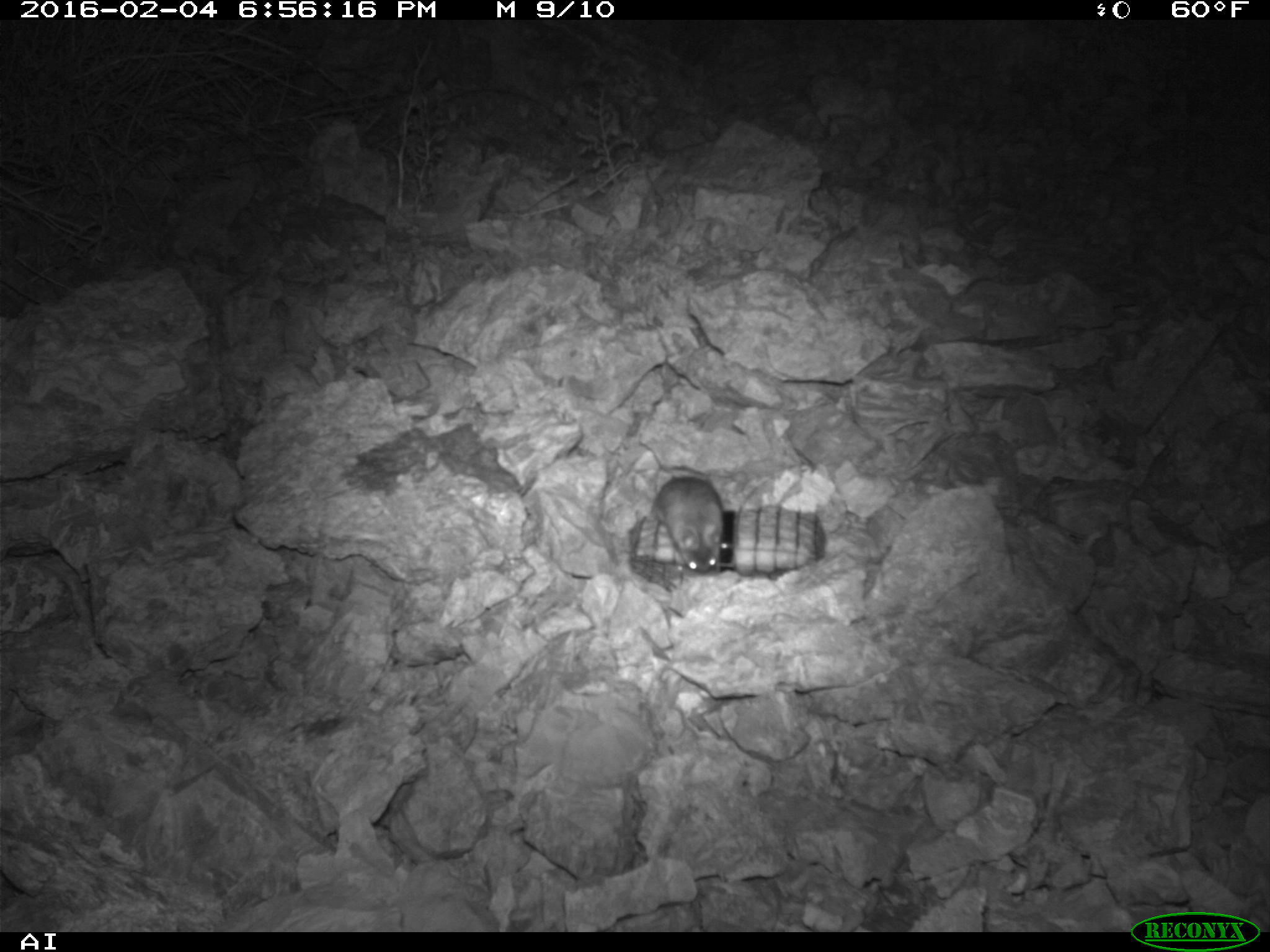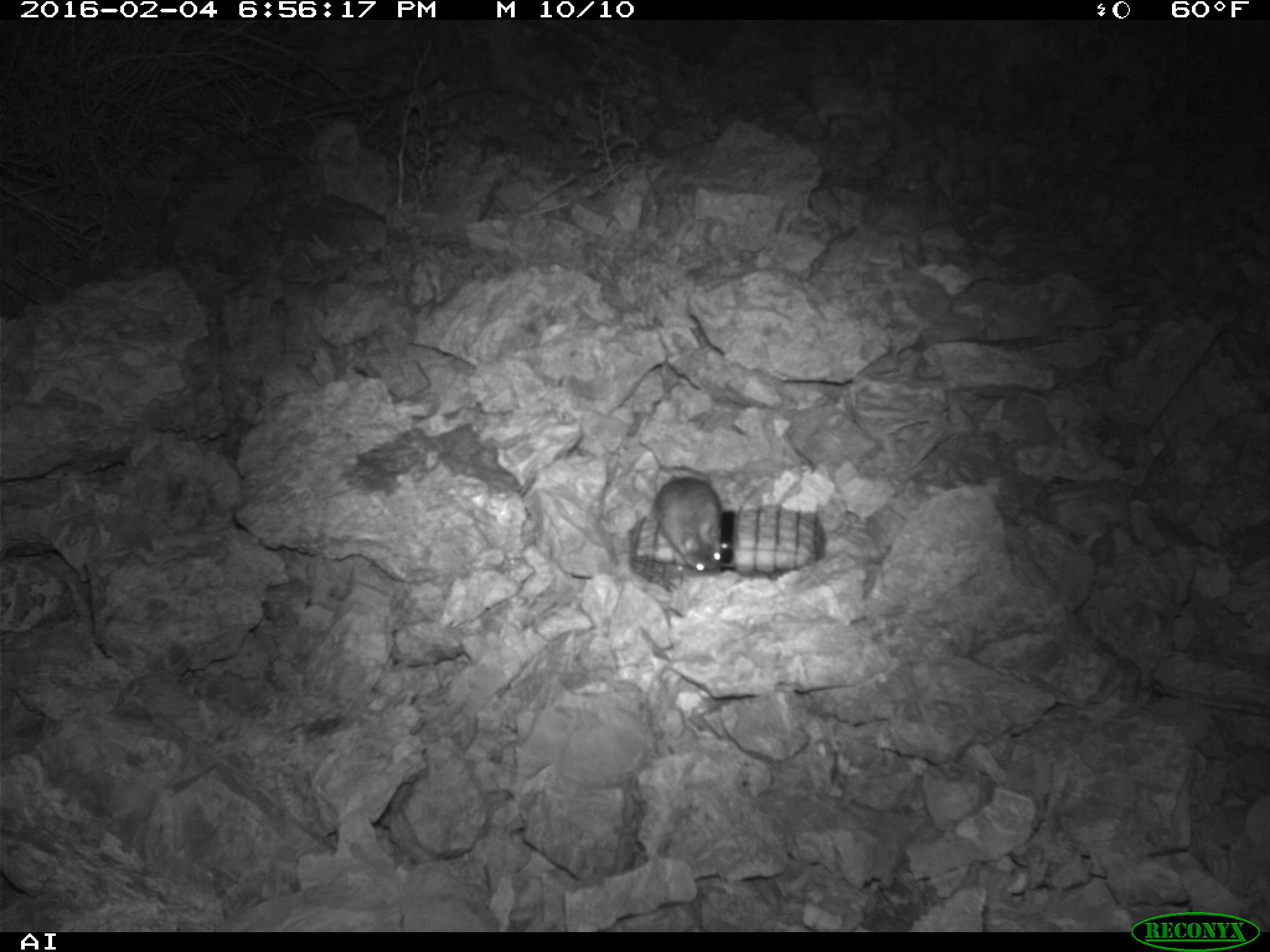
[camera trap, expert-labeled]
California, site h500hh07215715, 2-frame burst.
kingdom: Animalia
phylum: Chordata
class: Mammalia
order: Rodentia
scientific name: Rodentia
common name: rodent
Rodent (Rodentia).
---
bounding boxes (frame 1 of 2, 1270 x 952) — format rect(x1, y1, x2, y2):
rodent: rect(653, 470, 728, 576)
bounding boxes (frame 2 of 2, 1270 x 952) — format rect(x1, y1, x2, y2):
rodent: rect(636, 433, 722, 575)